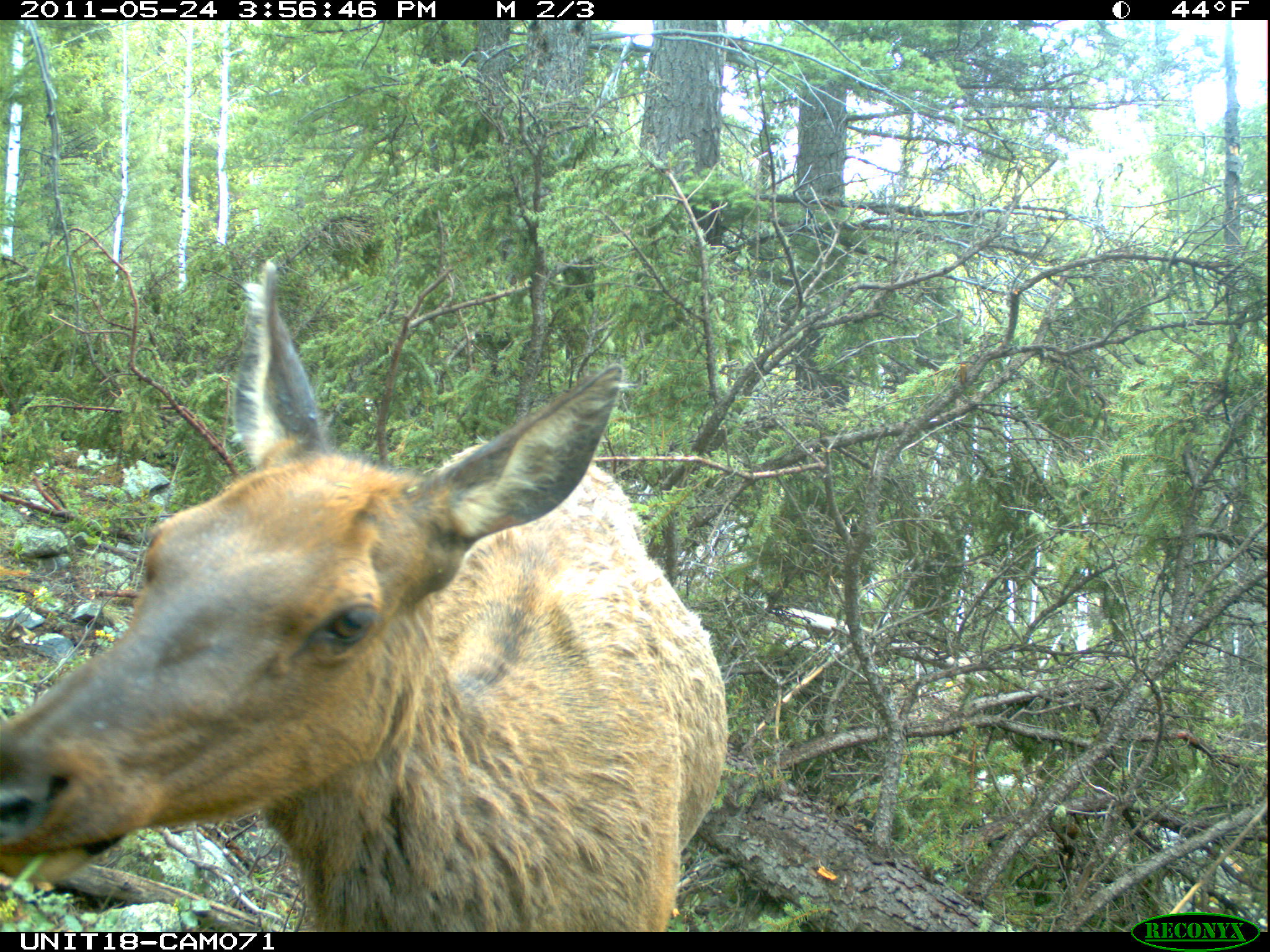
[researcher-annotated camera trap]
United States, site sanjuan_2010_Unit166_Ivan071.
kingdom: Animalia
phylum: Chordata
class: Mammalia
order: Artiodactyla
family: Cervidae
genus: Cervus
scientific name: Cervus elaphus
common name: red deer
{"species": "Cervus elaphus (red deer)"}